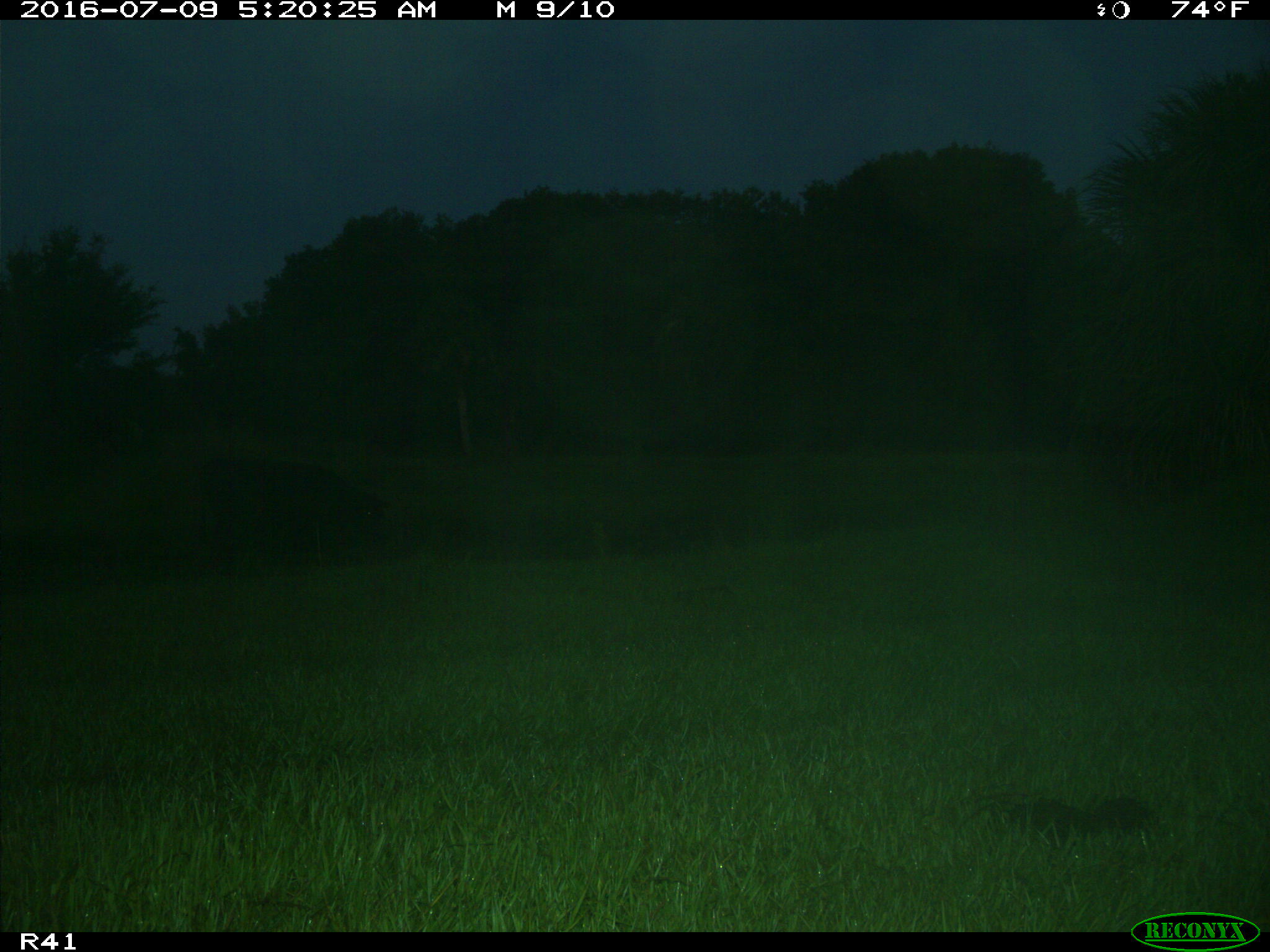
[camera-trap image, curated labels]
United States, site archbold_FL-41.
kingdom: Animalia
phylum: Chordata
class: Mammalia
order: Artiodactyla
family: Bovidae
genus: Bos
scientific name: Bos taurus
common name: domestic cow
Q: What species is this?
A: Bos taurus (domestic cow).